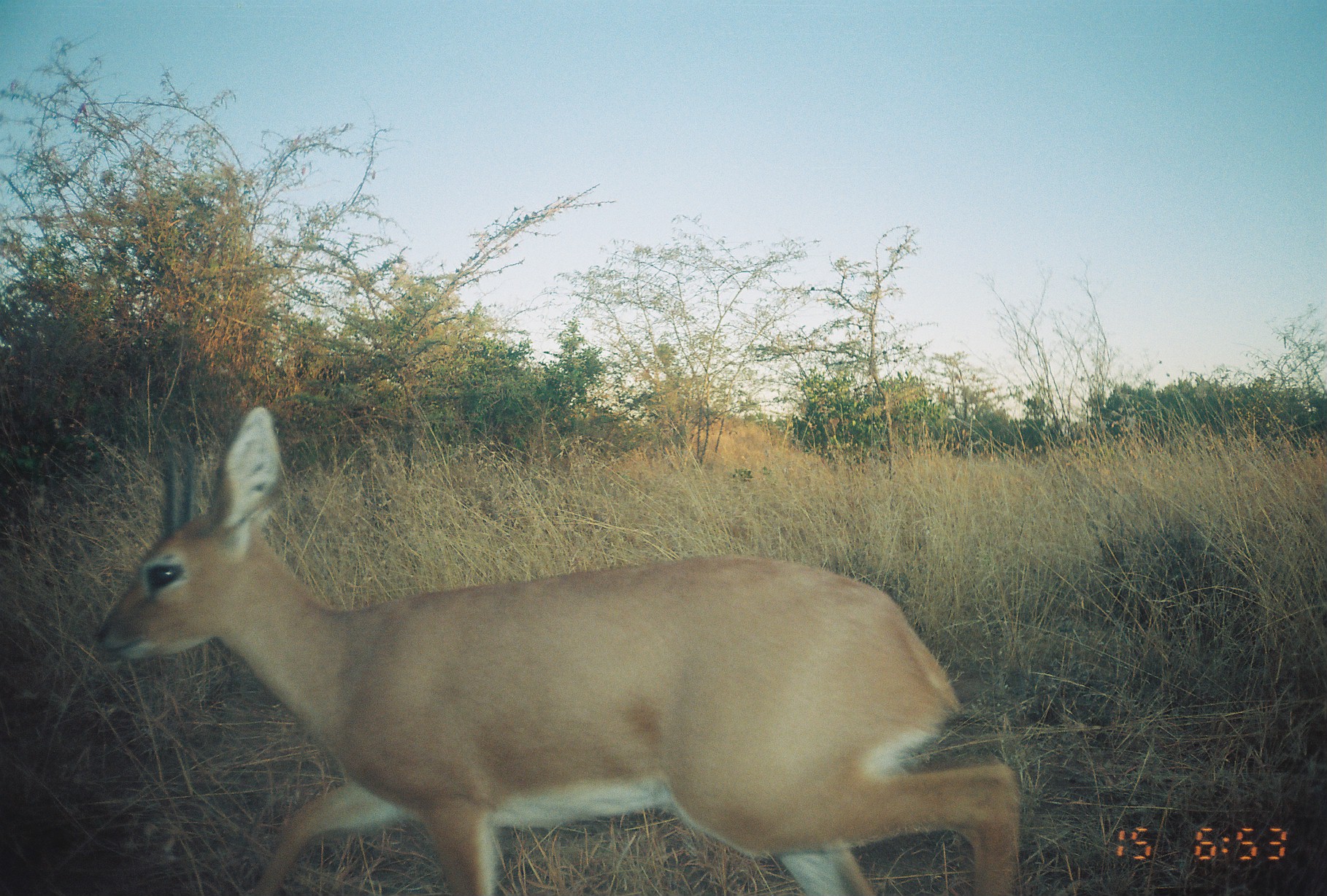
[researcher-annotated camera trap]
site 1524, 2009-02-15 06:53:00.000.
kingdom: Animalia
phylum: Chordata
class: Mammalia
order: Artiodactyla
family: Bovidae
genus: Raphicerus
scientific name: Raphicerus campestris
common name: steenbok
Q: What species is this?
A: Raphicerus campestris (steenbok).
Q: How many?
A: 1.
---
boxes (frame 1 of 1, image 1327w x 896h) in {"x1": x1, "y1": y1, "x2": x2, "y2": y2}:
raphicerus campestris: {"x1": 88, "y1": 401, "x2": 1030, "y2": 895}